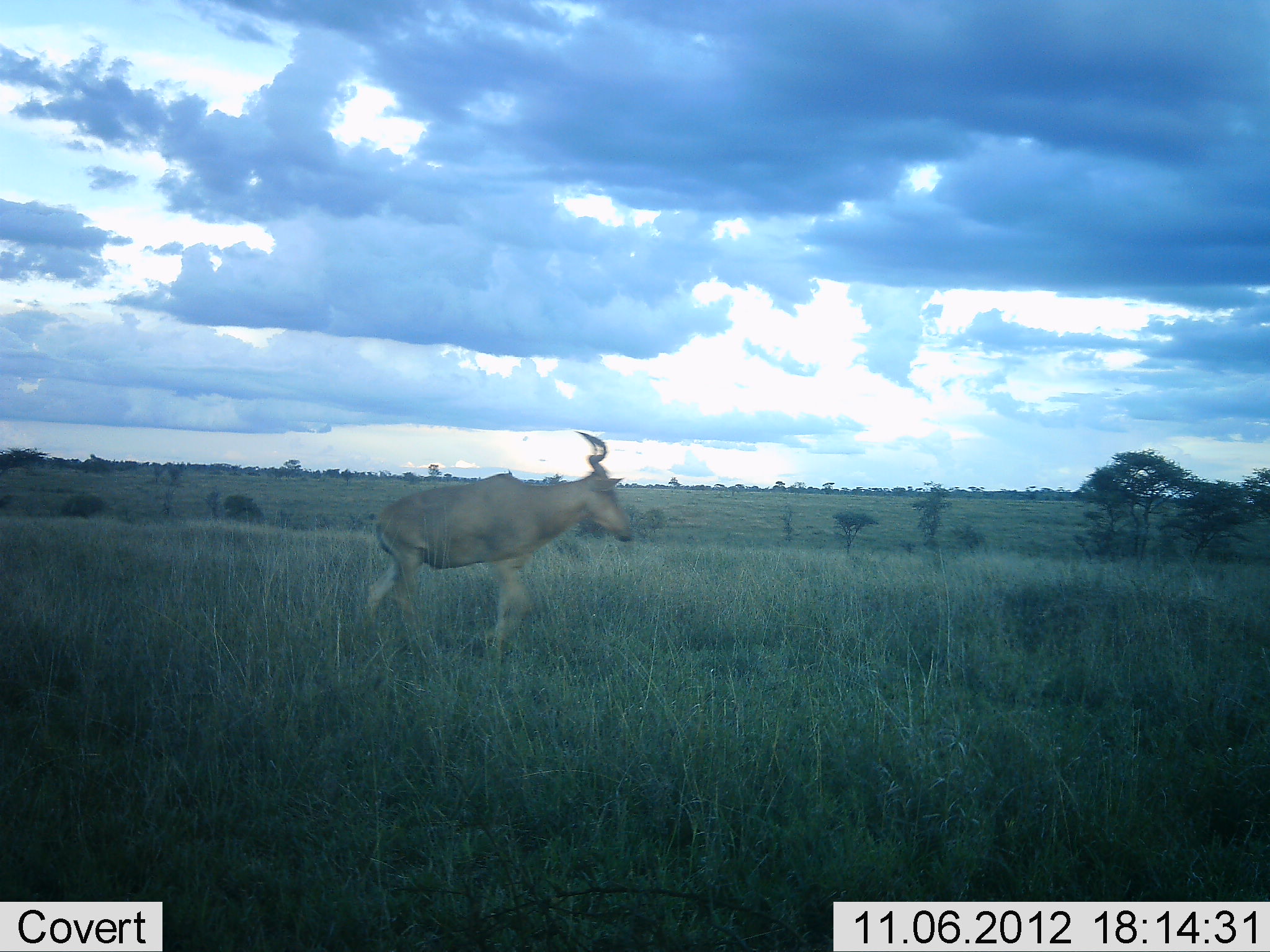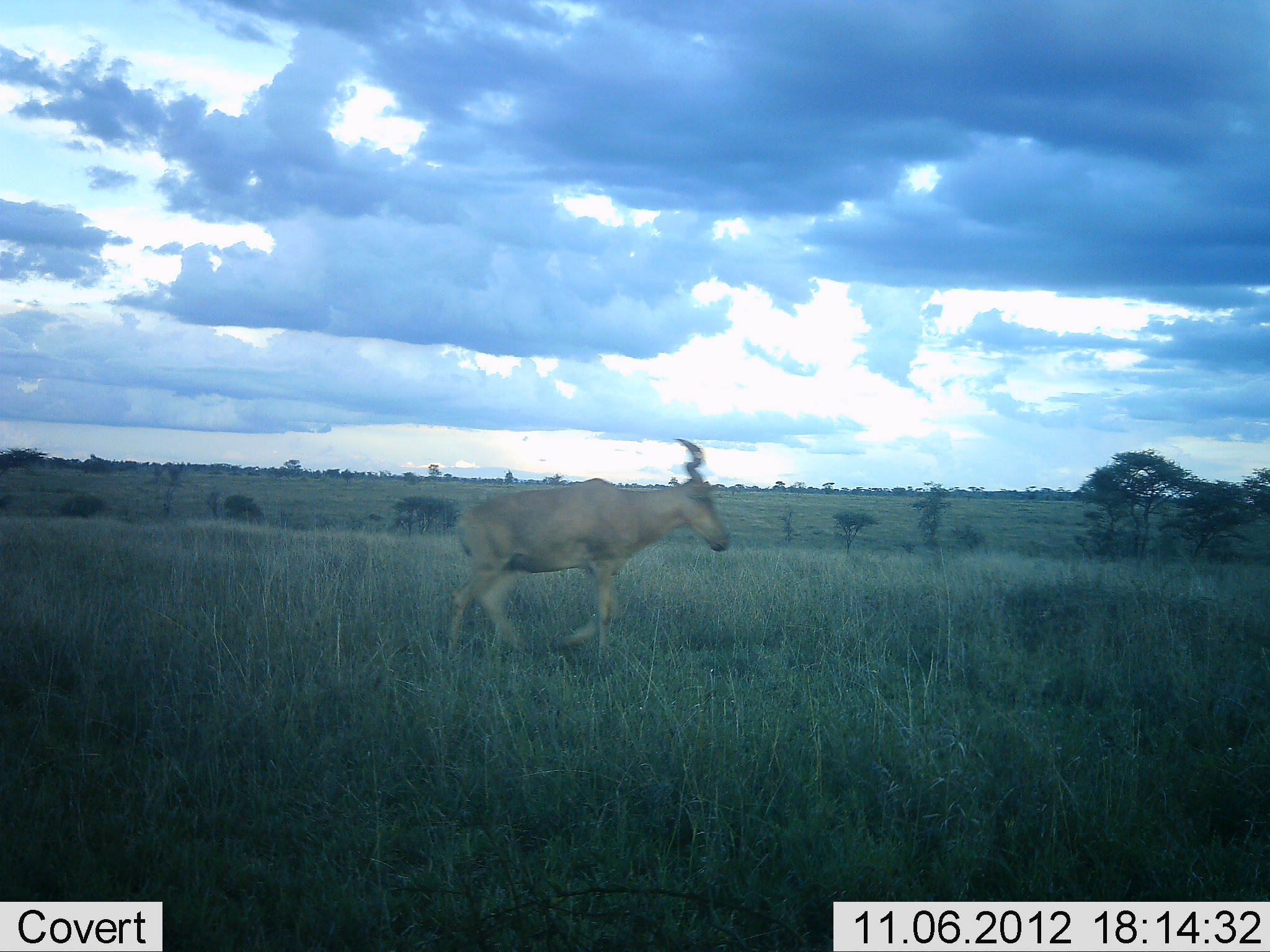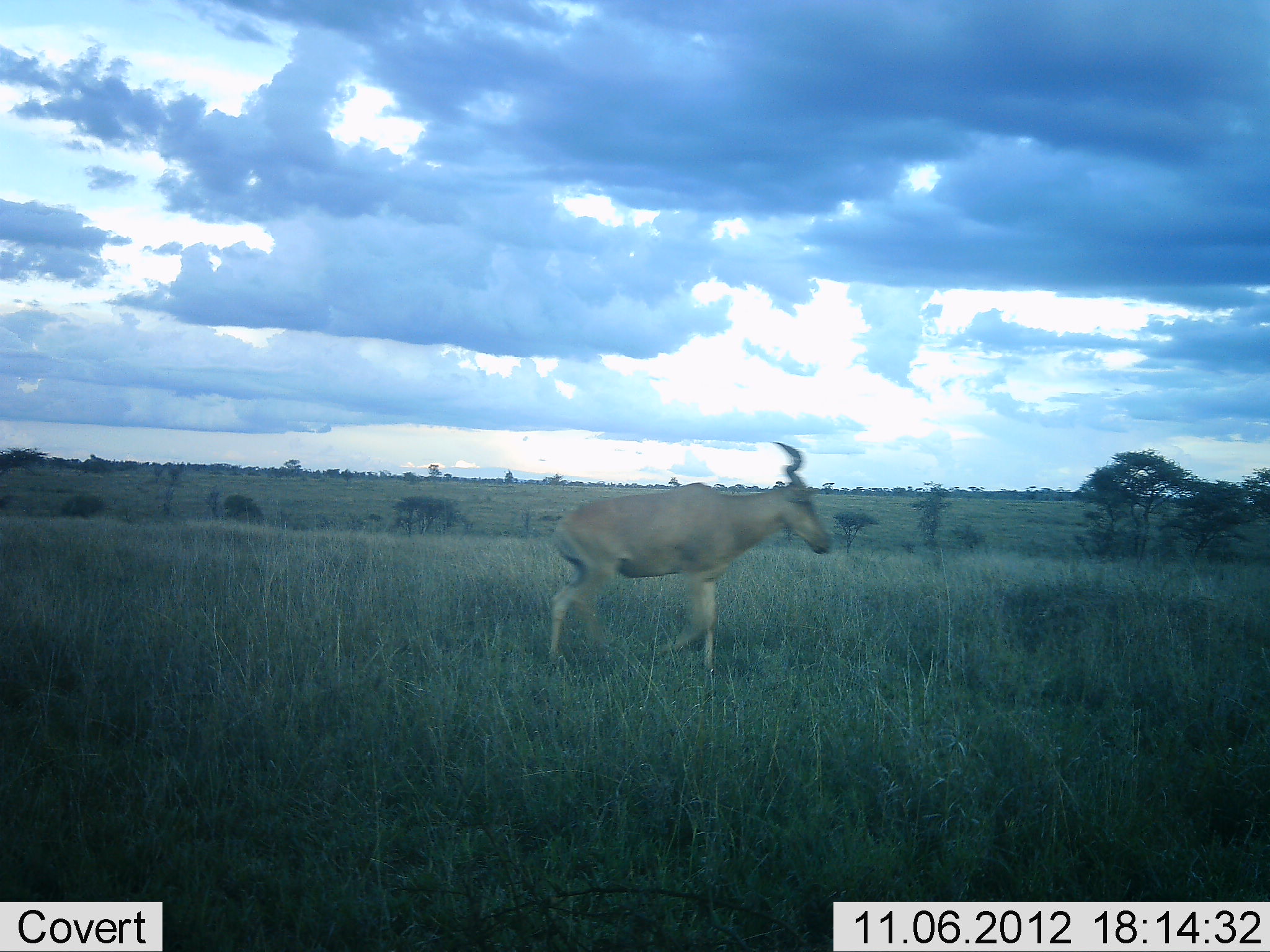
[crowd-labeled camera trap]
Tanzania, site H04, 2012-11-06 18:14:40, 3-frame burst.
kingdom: Animalia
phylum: Chordata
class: Mammalia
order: Artiodactyla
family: Bovidae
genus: Alcelaphus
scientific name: Alcelaphus buselaphus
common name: hartebeest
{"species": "hartebeest (Alcelaphus buselaphus)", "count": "1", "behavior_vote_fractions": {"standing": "0%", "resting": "0%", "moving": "100%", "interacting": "0%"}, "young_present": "0%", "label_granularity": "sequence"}